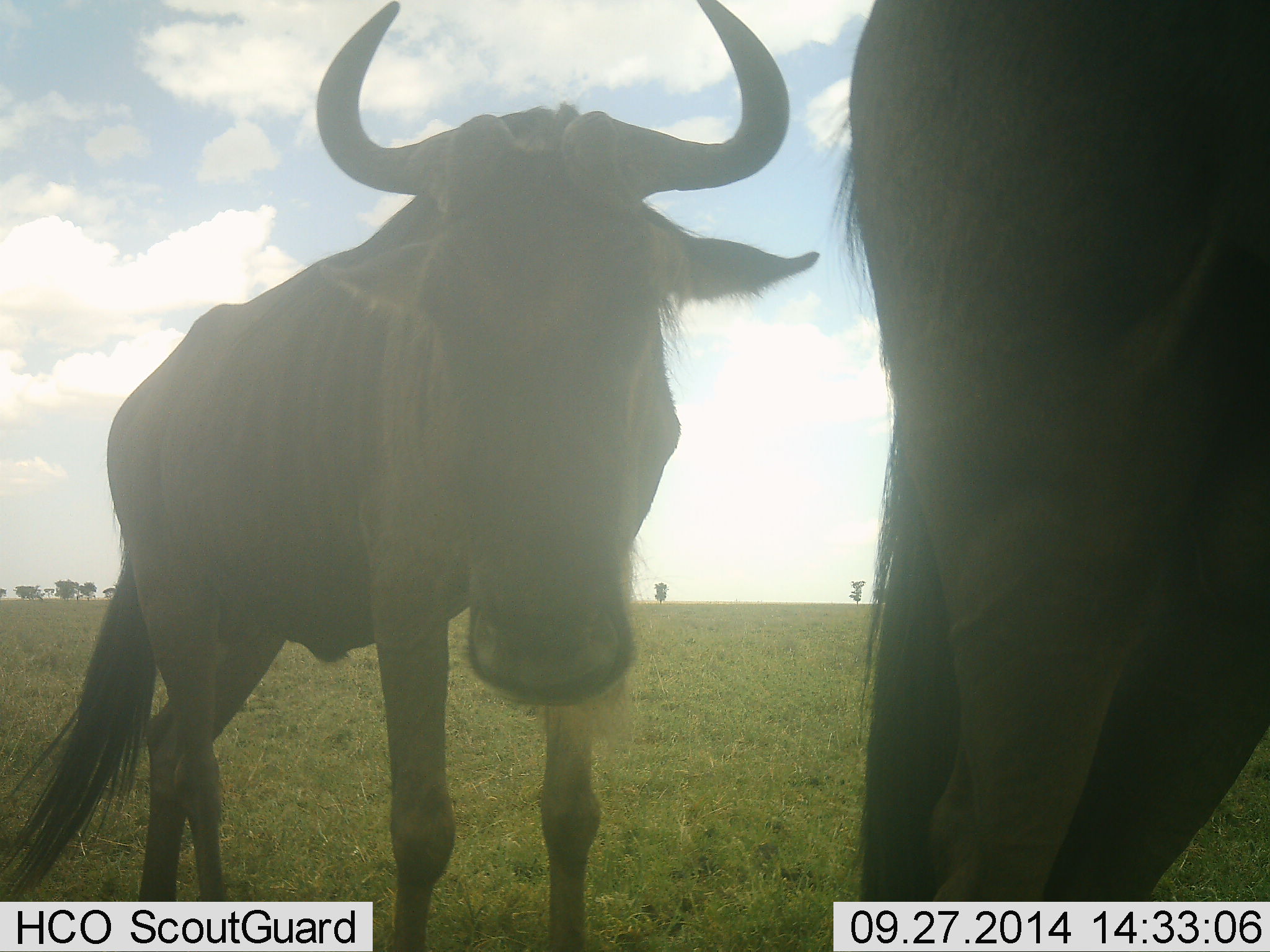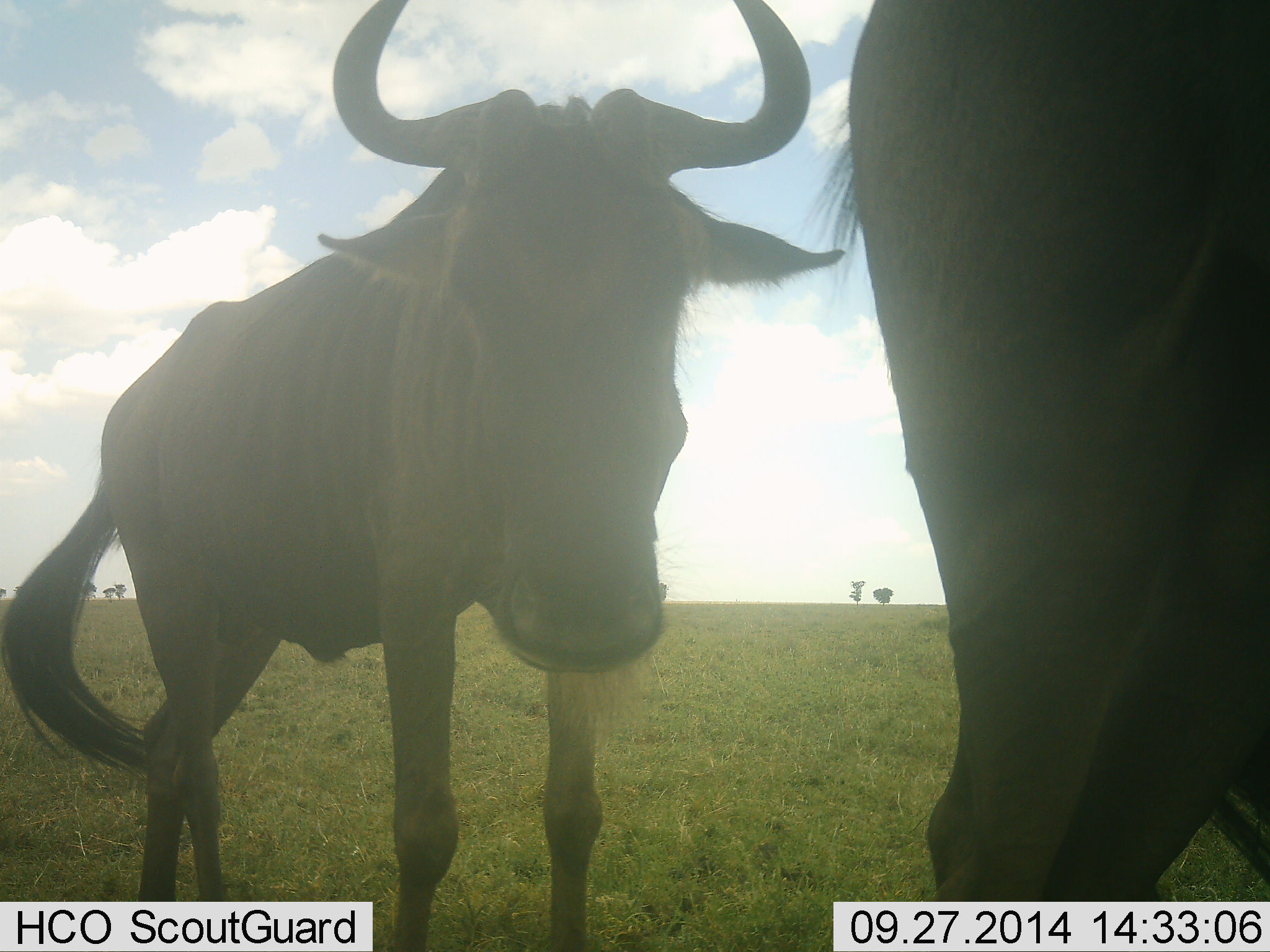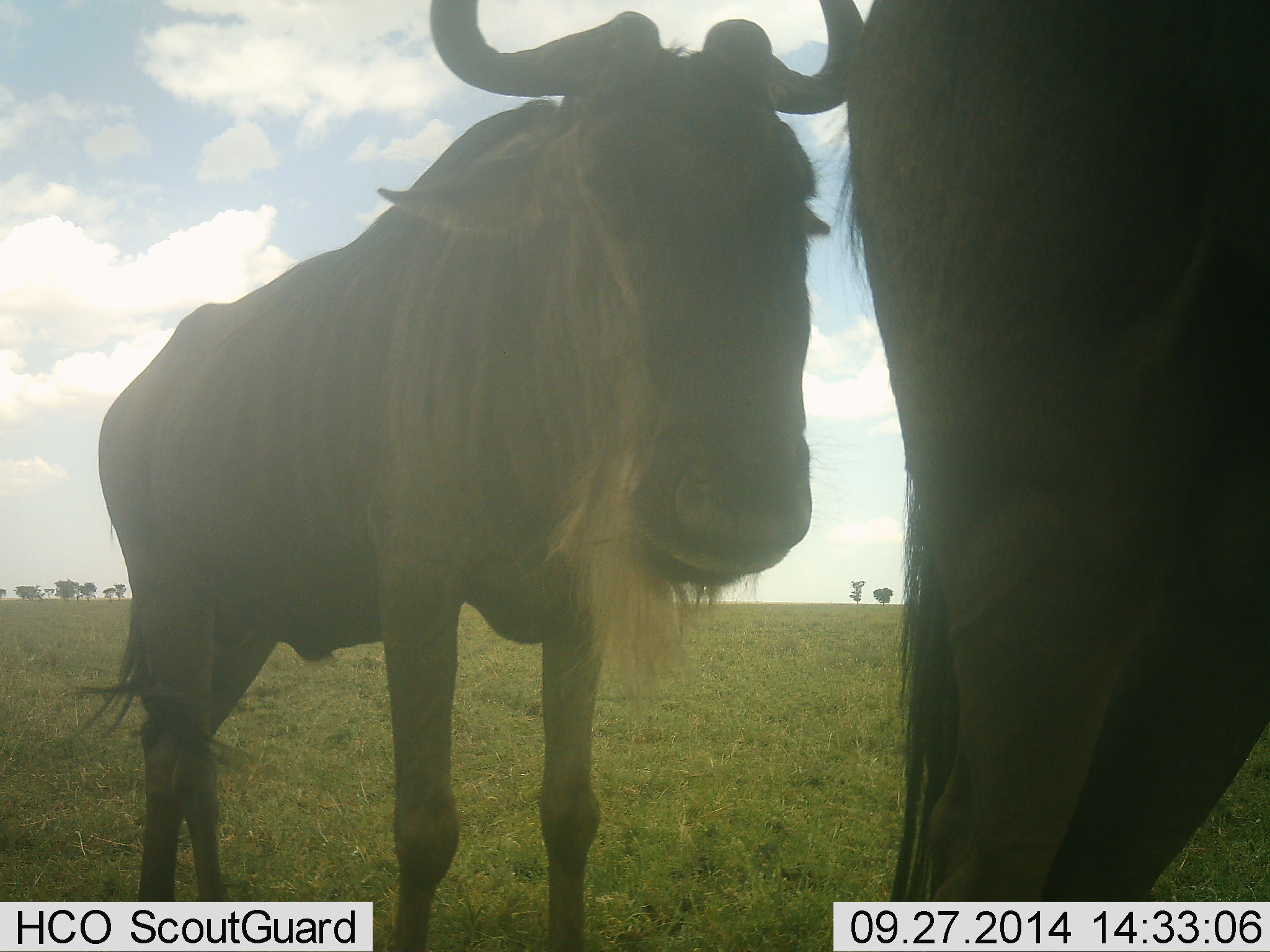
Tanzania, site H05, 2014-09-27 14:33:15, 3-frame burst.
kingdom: Animalia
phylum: Chordata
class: Mammalia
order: Artiodactyla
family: Bovidae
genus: Connochaetes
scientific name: Connochaetes taurinus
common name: blue wildebeest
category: wildebeest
Wildebeest (blue wildebeest) (Connochaetes taurinus), count 2. Behavior (volunteer vote fractions): standing 64%, resting 0%, moving 36%, interacting 0%. Young present (vote fraction): 0%. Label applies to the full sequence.